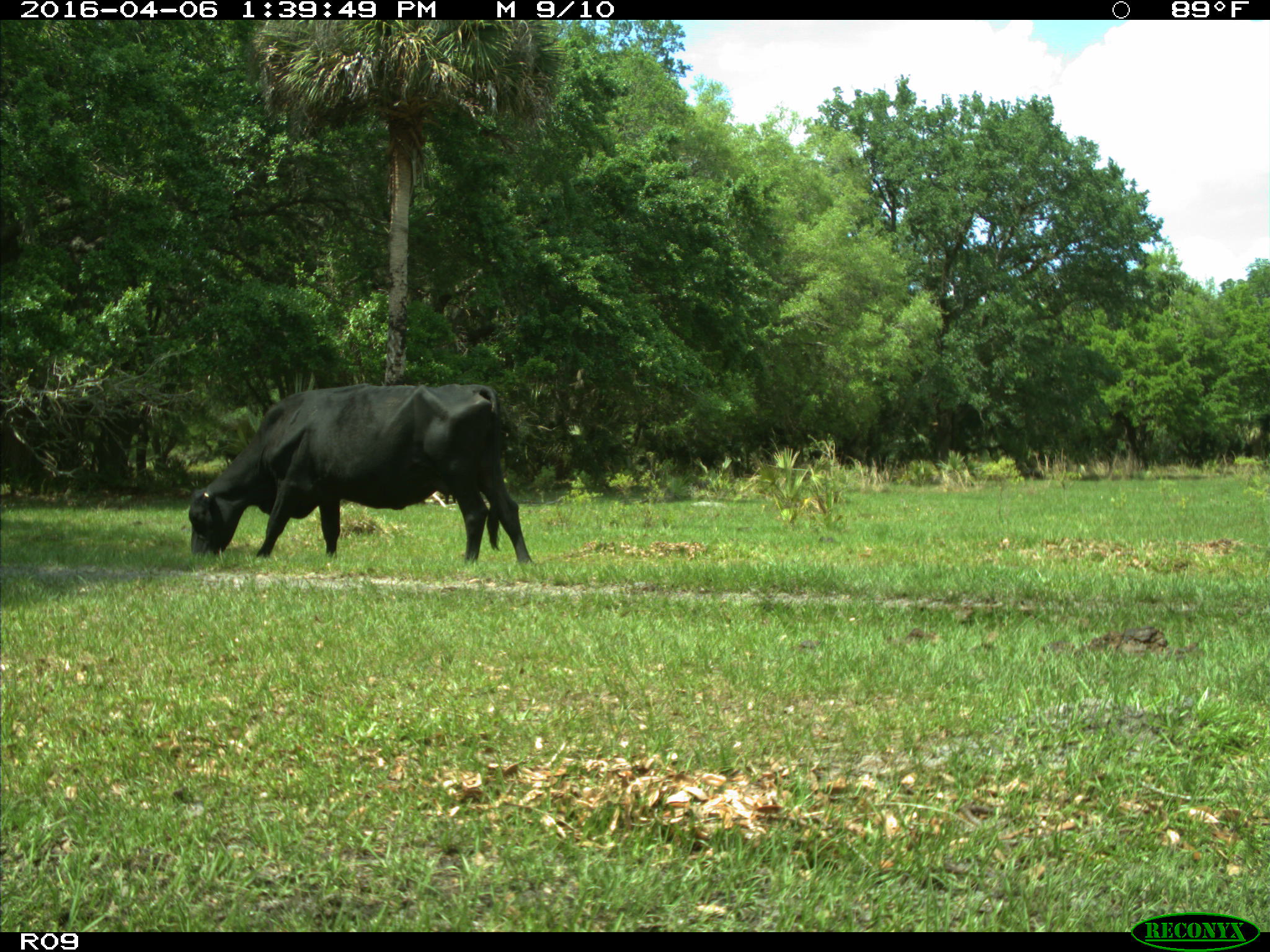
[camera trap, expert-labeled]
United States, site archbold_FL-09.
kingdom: Animalia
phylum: Chordata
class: Mammalia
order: Artiodactyla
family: Bovidae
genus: Bos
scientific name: Bos taurus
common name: domestic cow